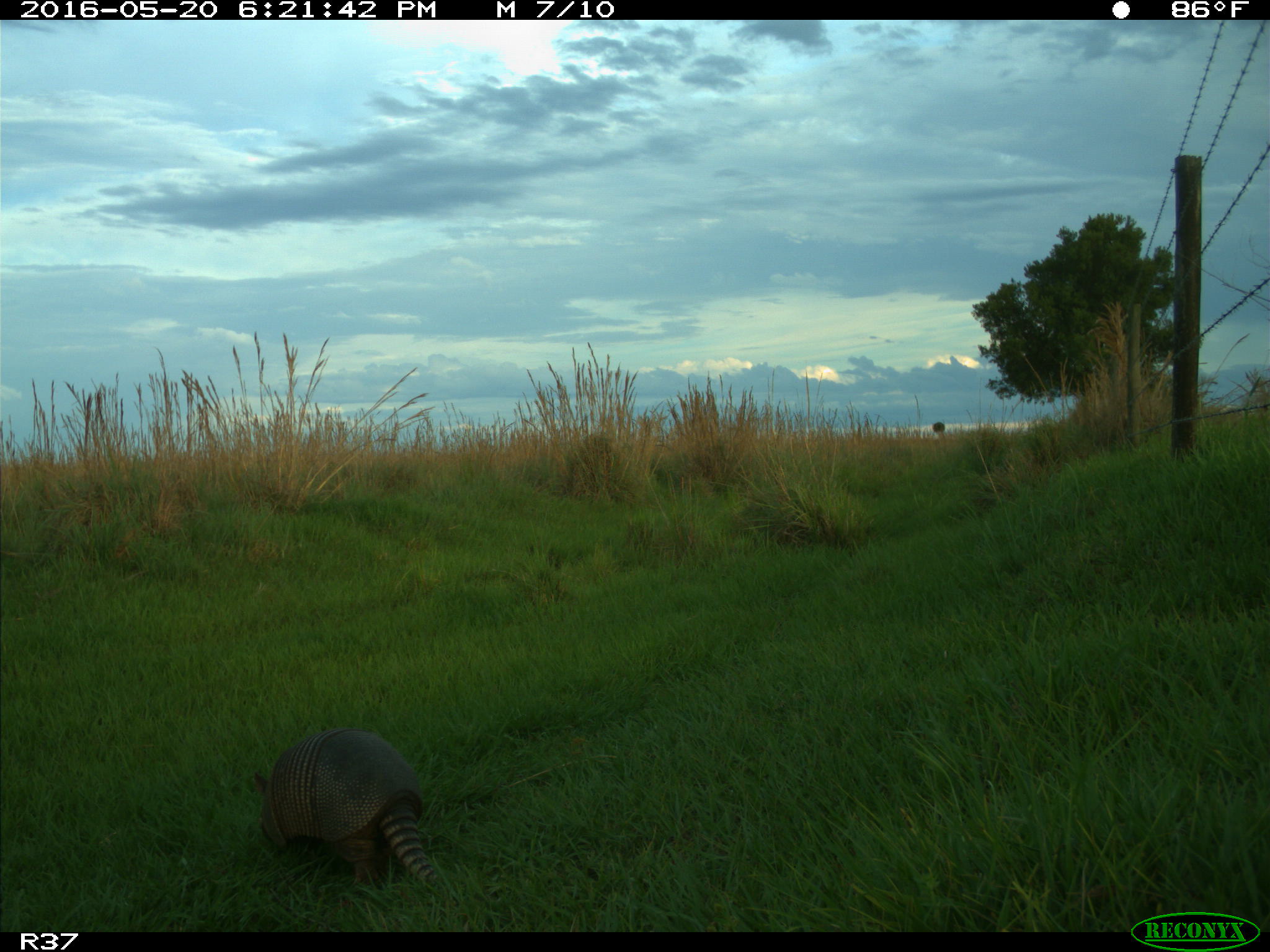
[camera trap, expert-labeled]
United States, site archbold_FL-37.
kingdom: Animalia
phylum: Chordata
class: Mammalia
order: Cingulata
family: Dasypodidae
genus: Dasypus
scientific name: Dasypus novemcinctus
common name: nine-banded armadillo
Dasypus novemcinctus (nine-banded armadillo).